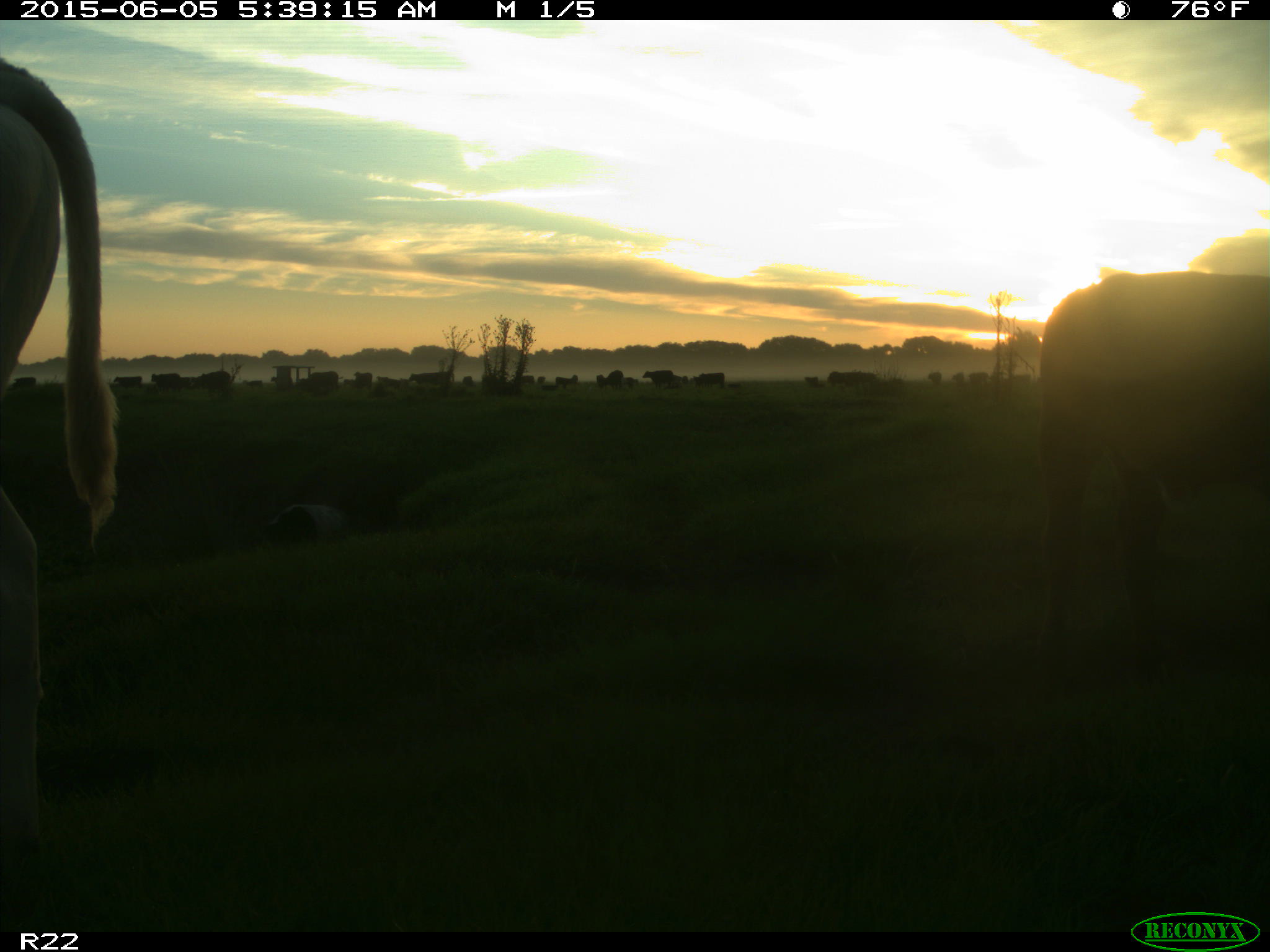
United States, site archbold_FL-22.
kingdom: Animalia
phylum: Chordata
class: Mammalia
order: Artiodactyla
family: Bovidae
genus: Bos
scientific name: Bos taurus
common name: domestic cow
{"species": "Bos taurus (domestic cow)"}